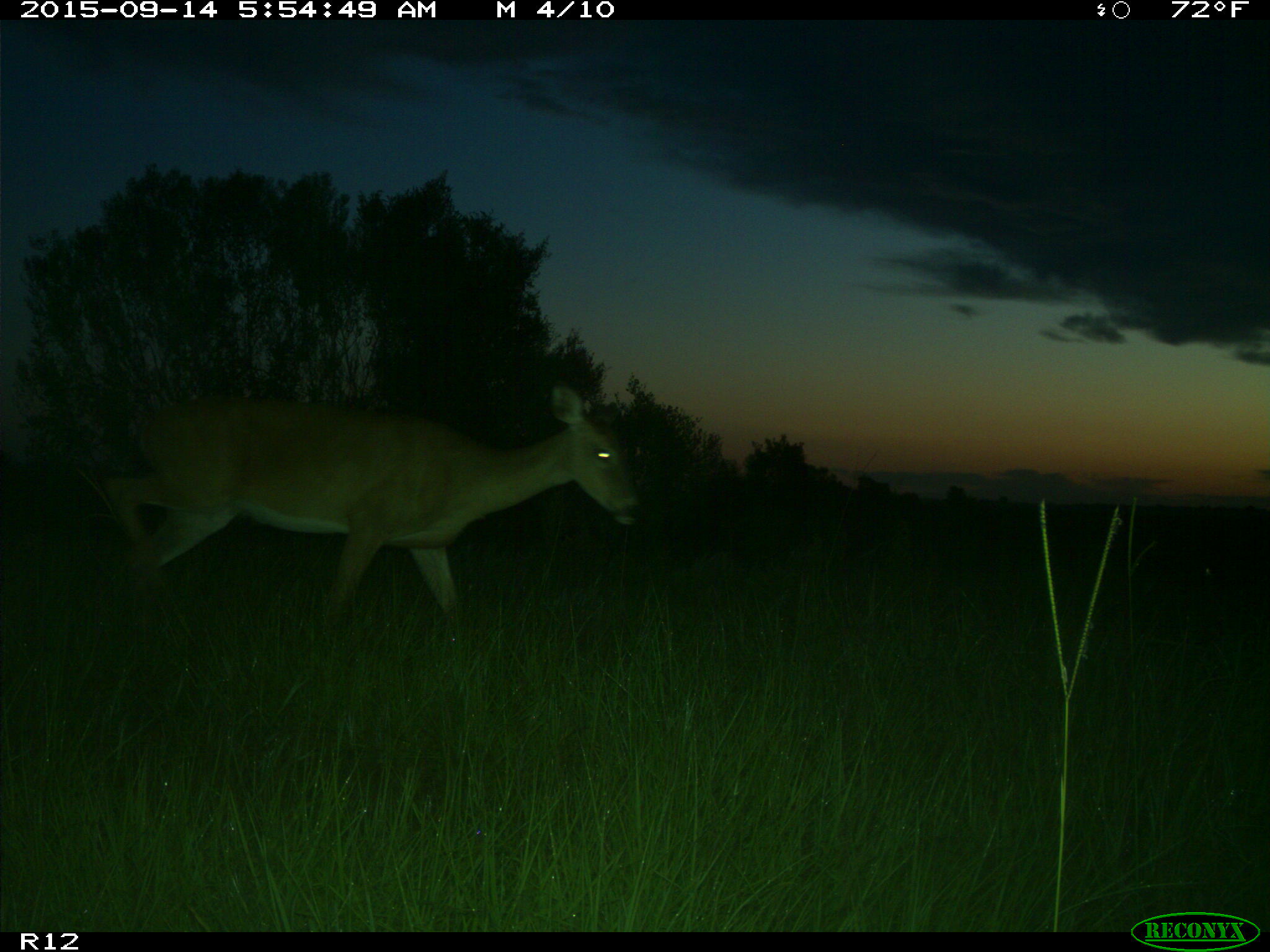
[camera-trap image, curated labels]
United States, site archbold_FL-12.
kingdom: Animalia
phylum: Chordata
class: Mammalia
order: Artiodactyla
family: Cervidae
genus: Odocoileus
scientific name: Odocoileus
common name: deer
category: unidentified deer